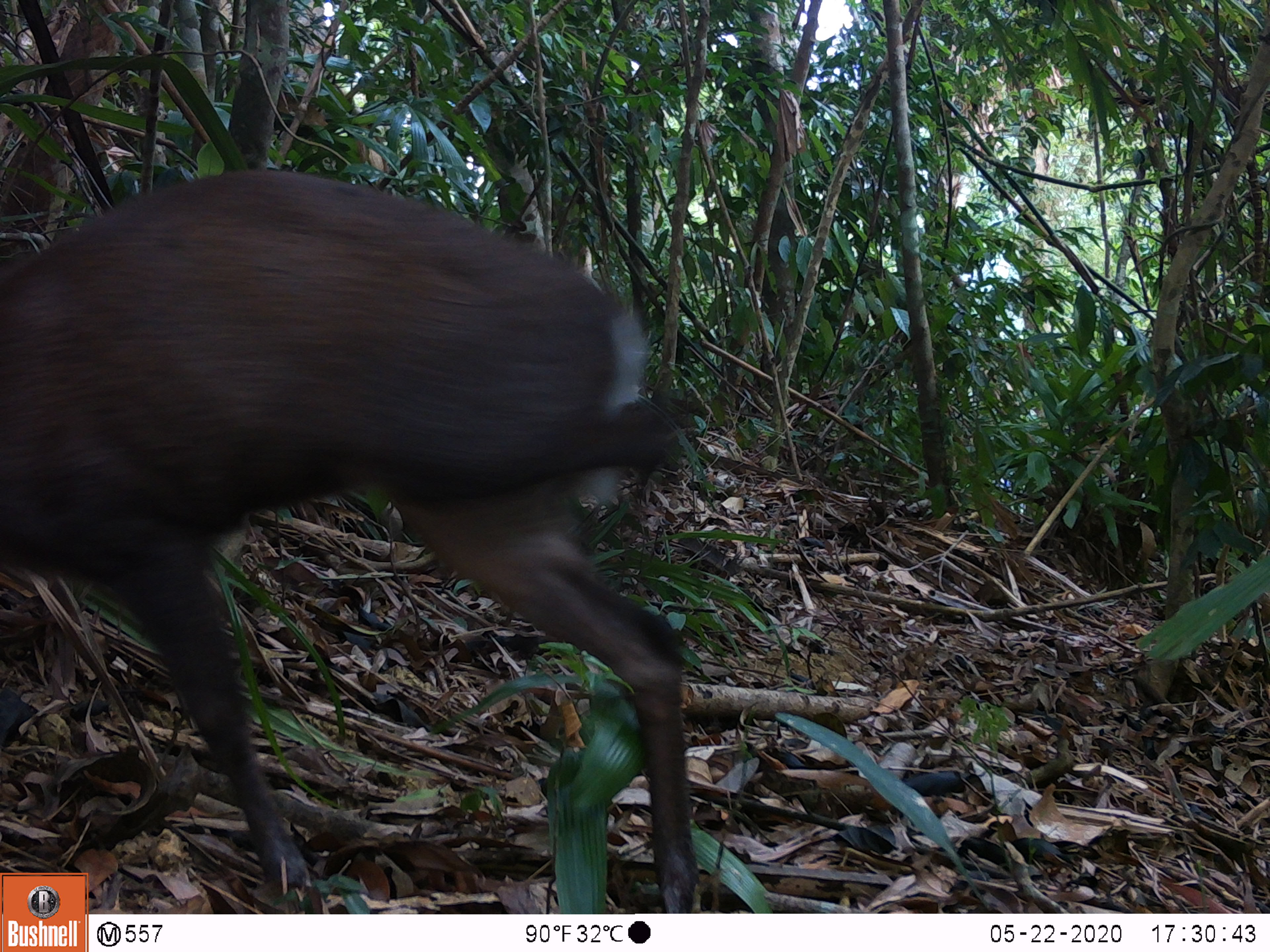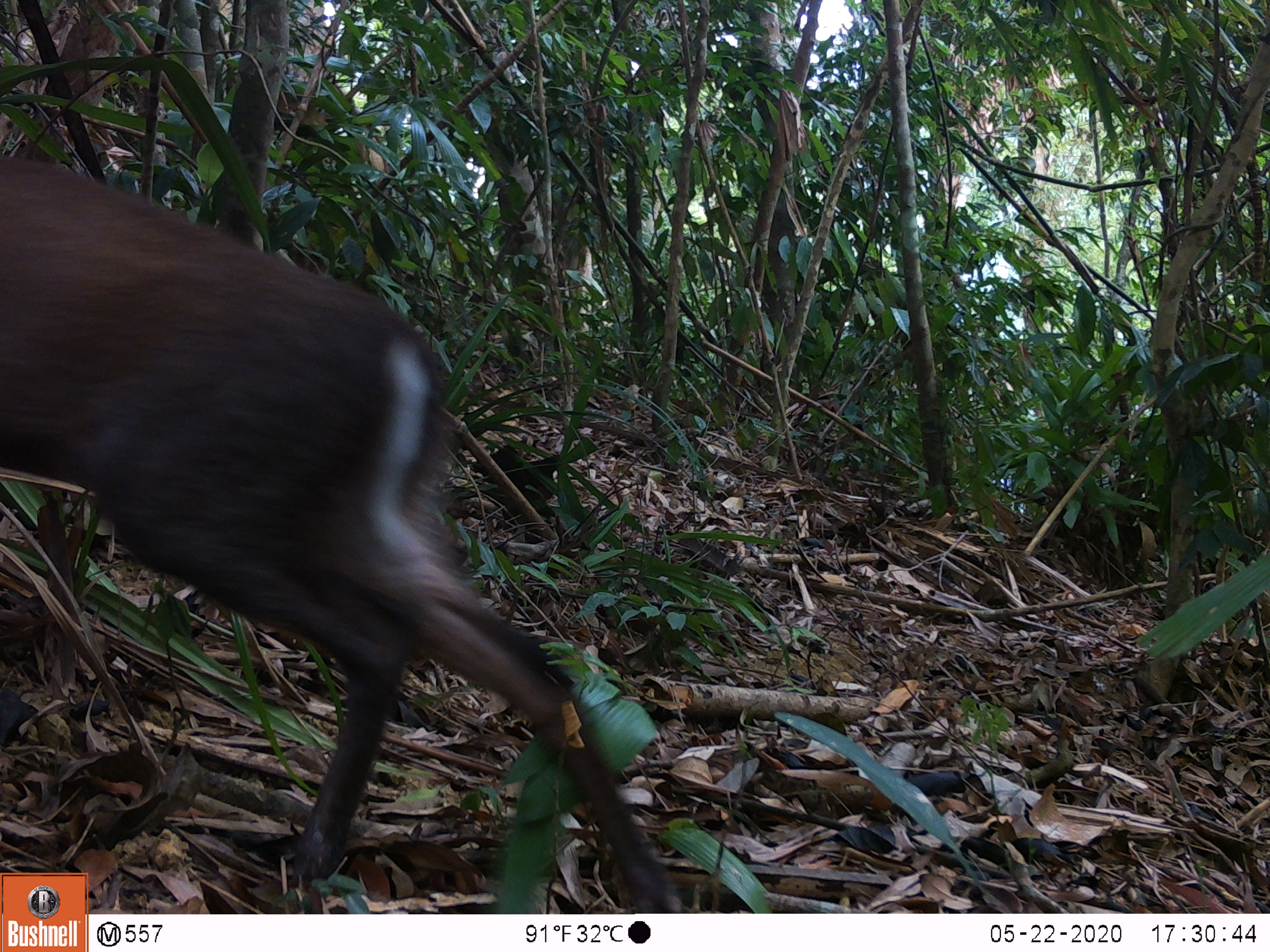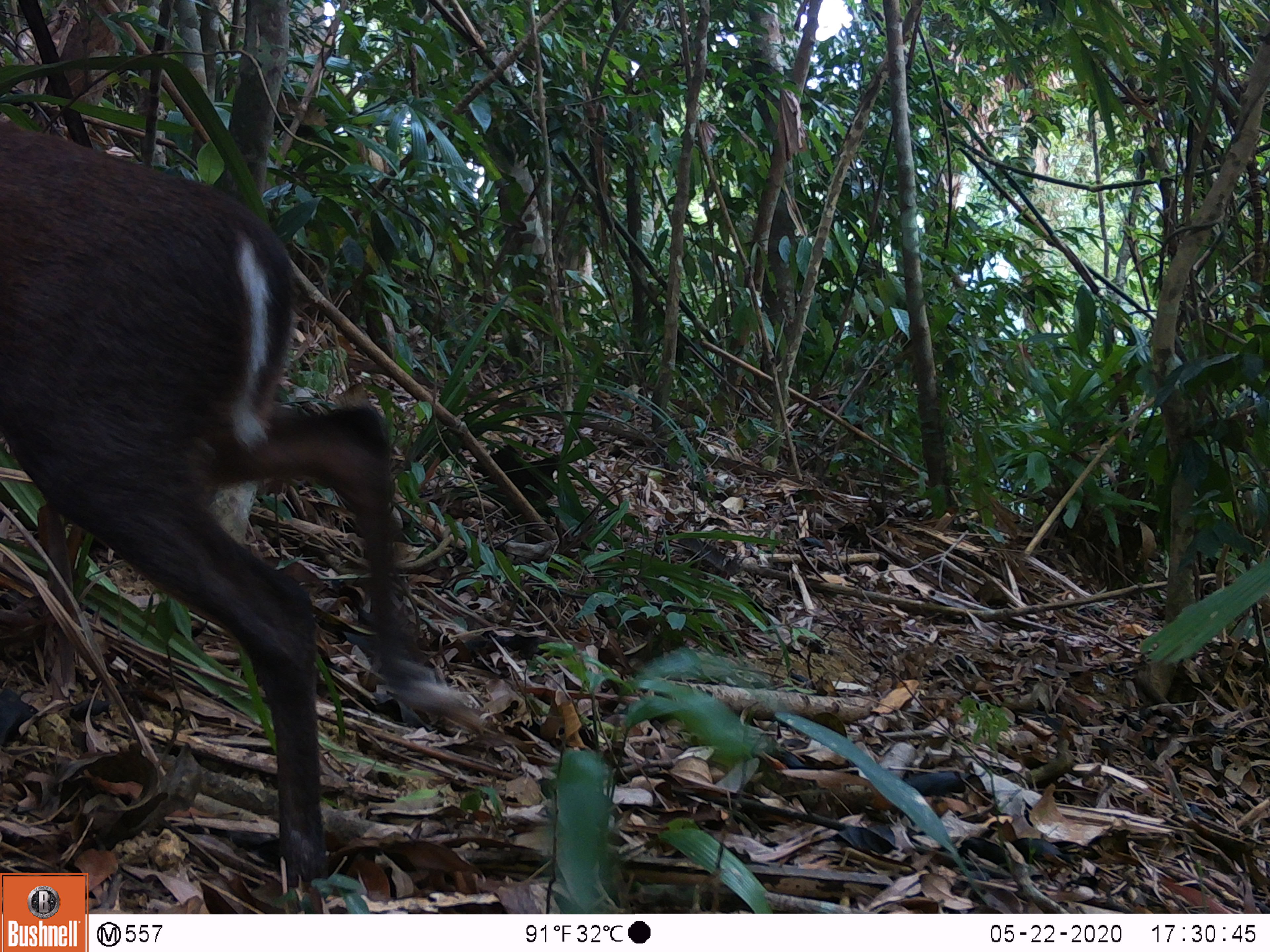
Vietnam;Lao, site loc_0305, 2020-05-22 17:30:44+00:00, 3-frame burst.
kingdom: Animalia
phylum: Chordata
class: Mammalia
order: Artiodactyla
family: Cervidae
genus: Muntiacus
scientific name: Muntiacus rooseveltorum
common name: roosevelt's muntjac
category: roosevelts muntjac group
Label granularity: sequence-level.